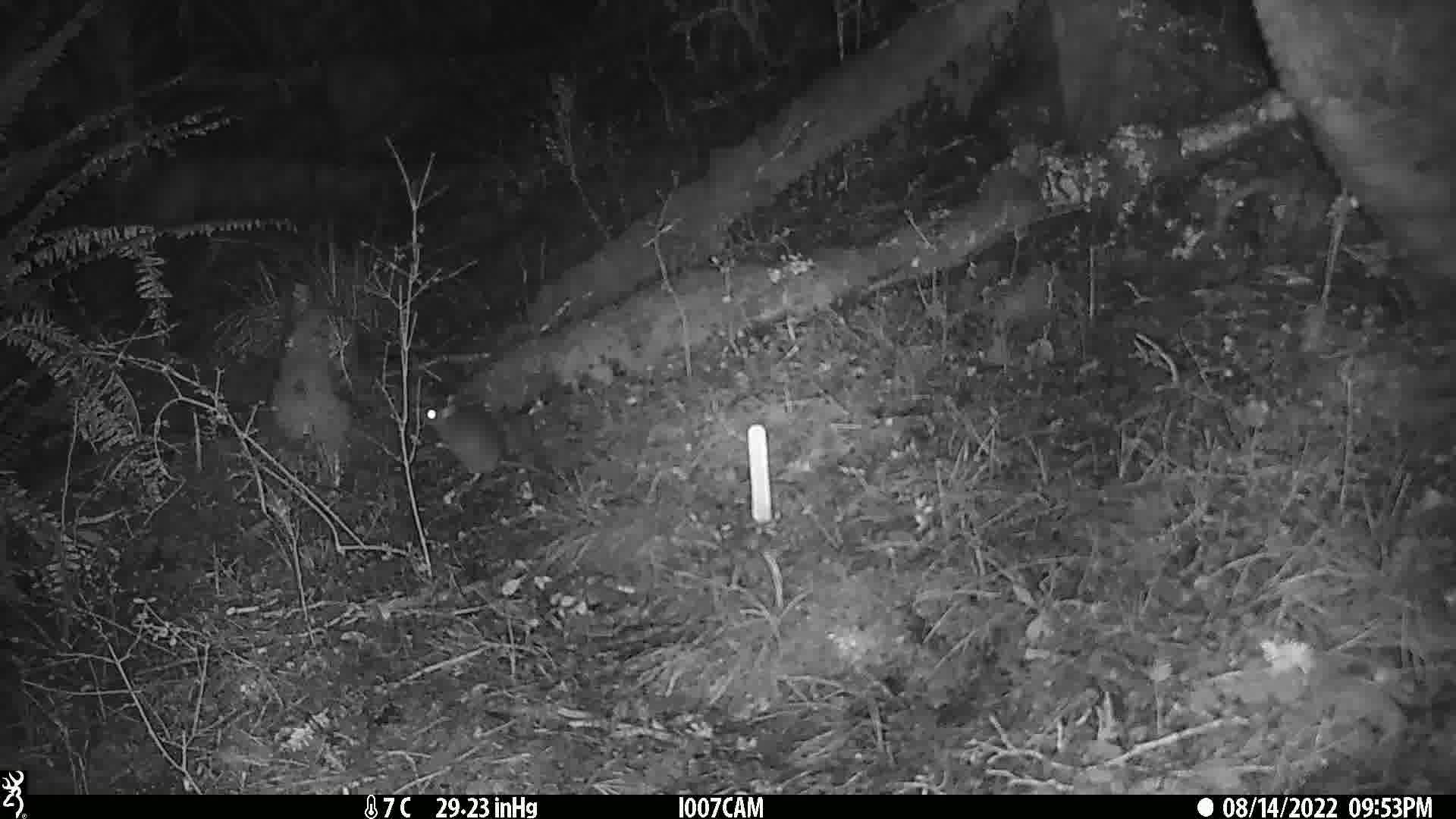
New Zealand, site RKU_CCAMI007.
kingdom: Animalia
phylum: Chordata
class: Mammalia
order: Rodentia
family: Muridae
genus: Rattus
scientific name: Rattus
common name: rat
Rat (Rattus).